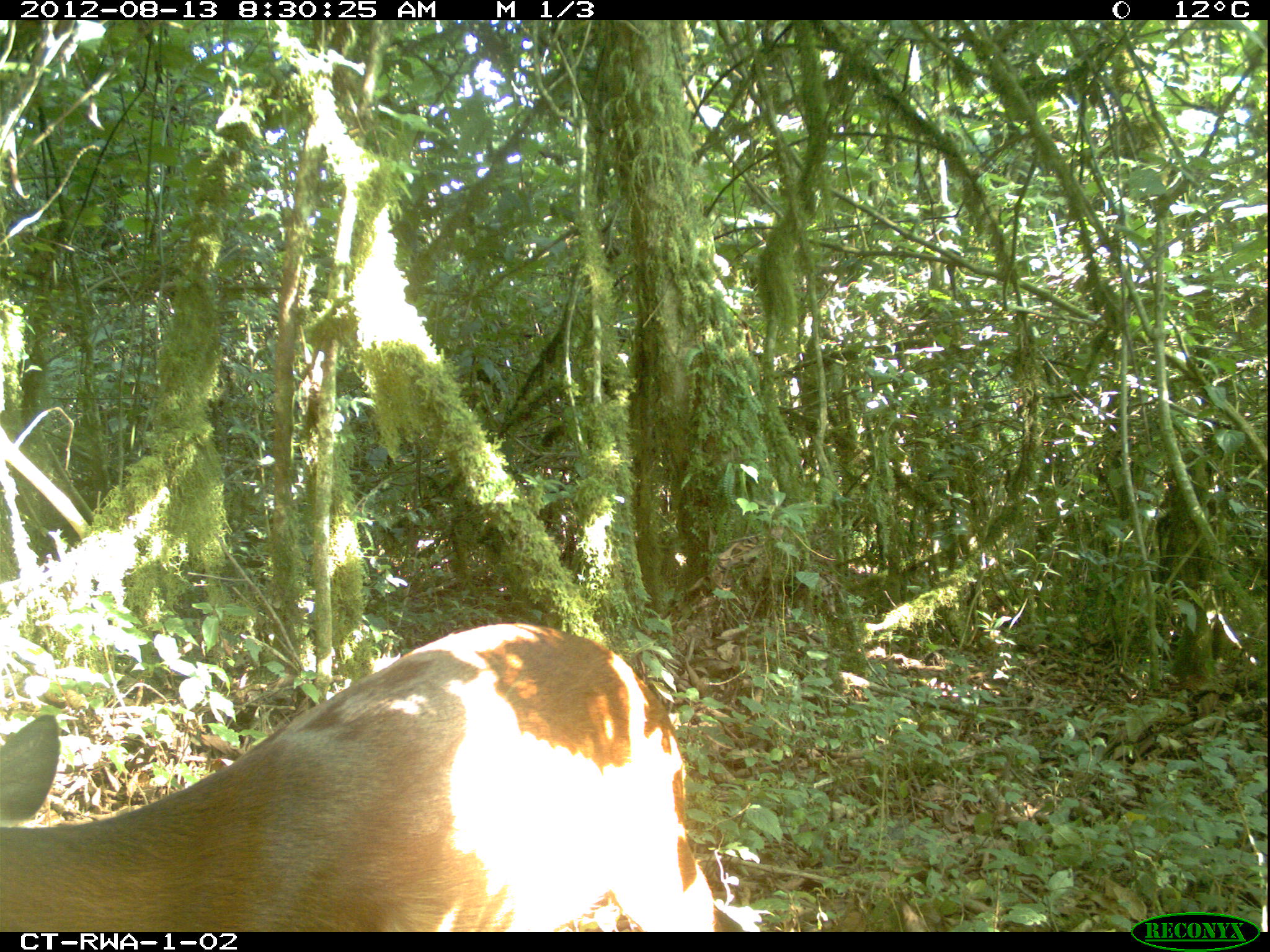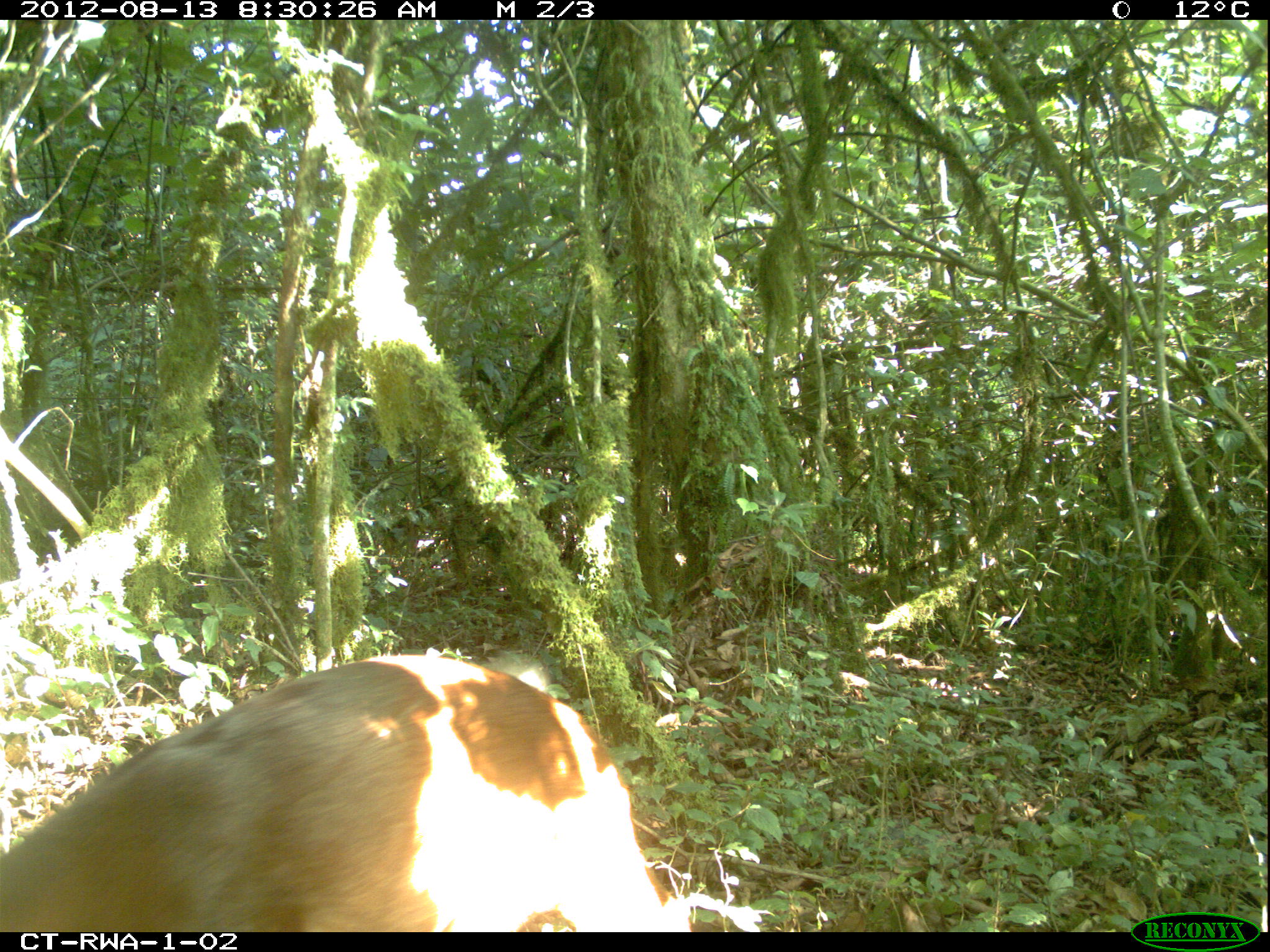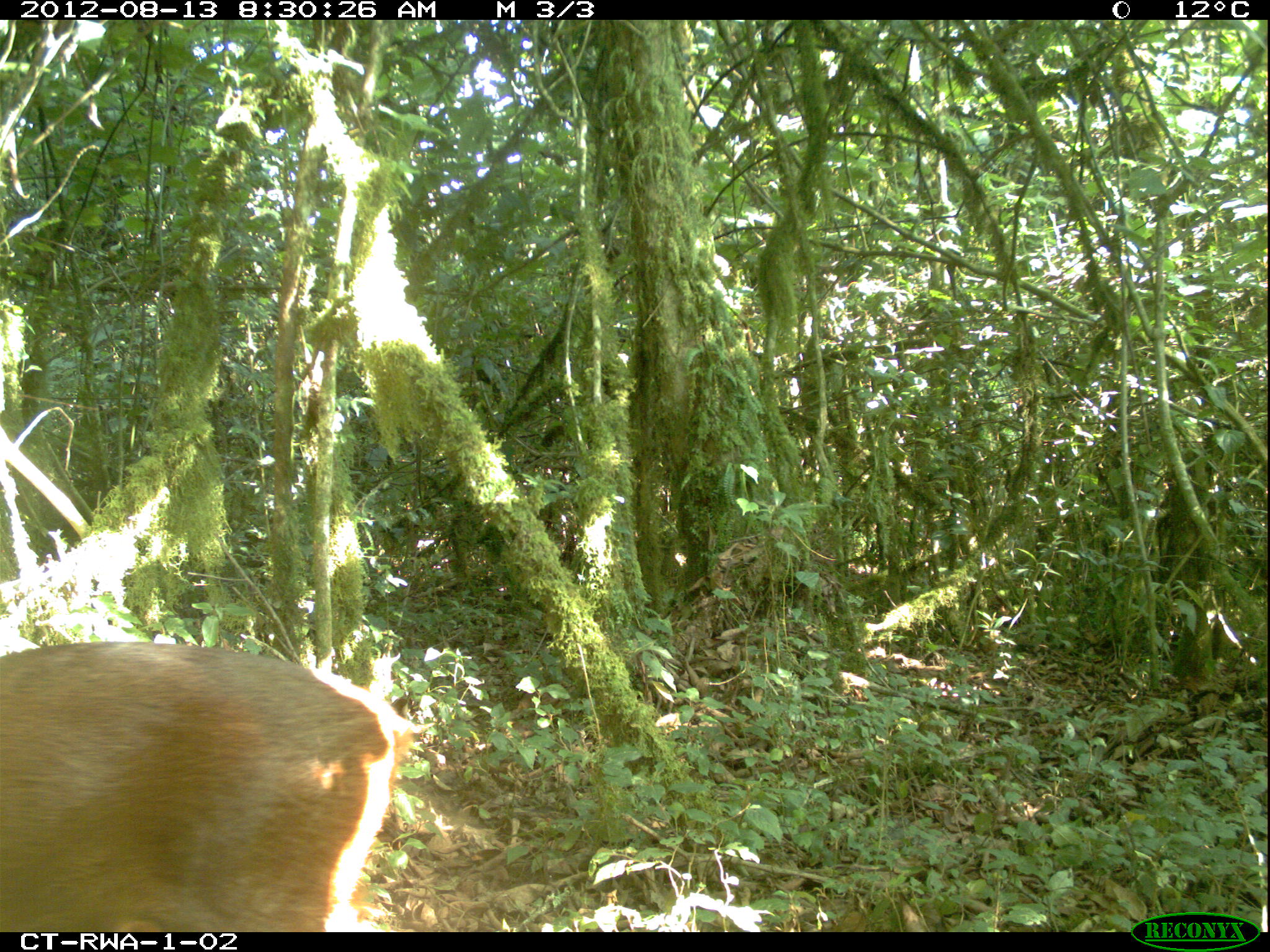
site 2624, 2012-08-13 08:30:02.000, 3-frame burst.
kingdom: Animalia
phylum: Chordata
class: Mammalia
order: Artiodactyla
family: Bovidae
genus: Cephalophus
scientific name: Cephalophus nigrifrons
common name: black-fronted duiker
Cephalophus nigrifrons (black-fronted duiker), count 2.